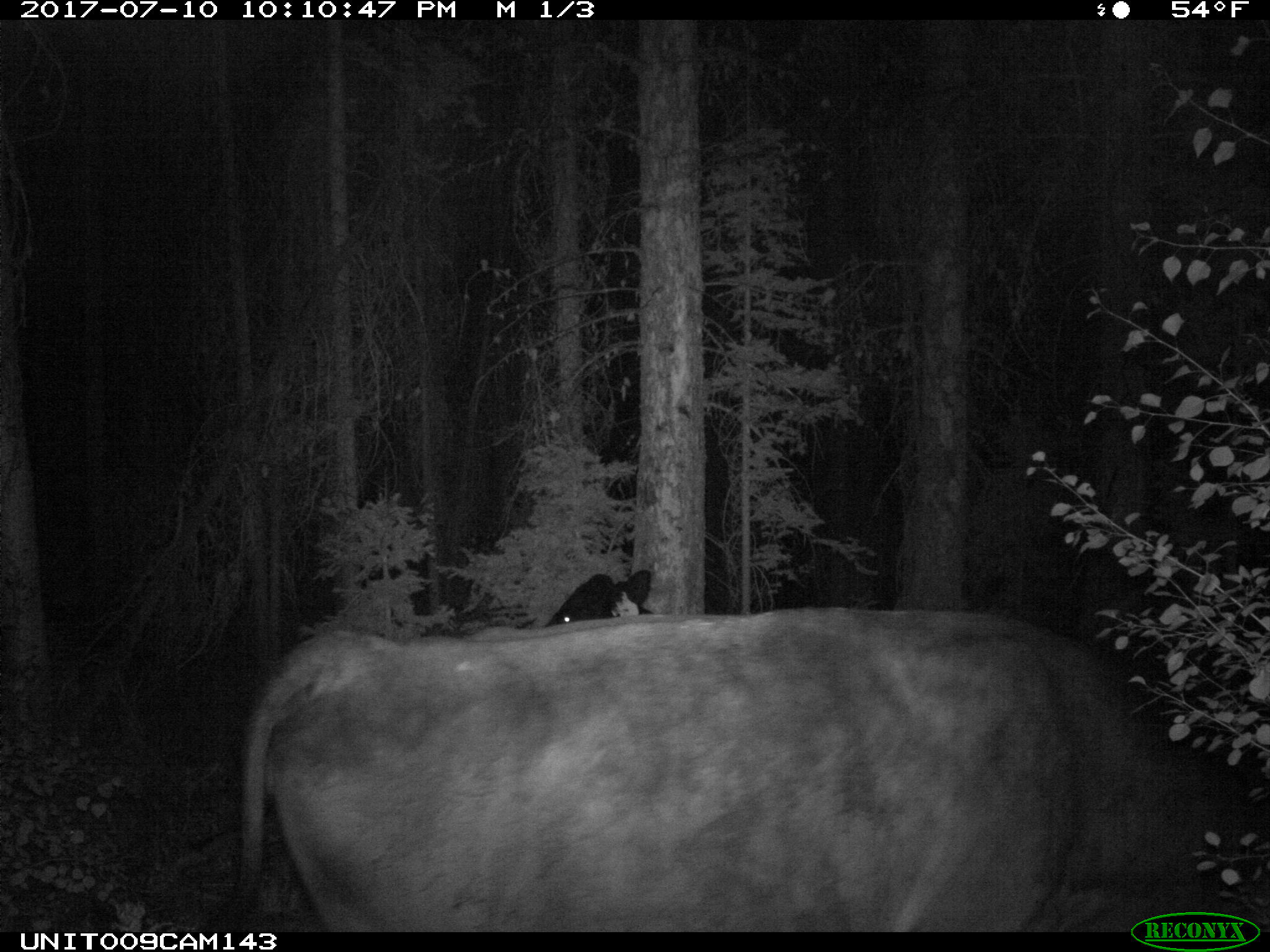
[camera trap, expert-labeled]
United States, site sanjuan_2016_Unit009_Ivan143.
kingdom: Animalia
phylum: Chordata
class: Mammalia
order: Artiodactyla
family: Bovidae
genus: Bos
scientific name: Bos taurus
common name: domestic cow